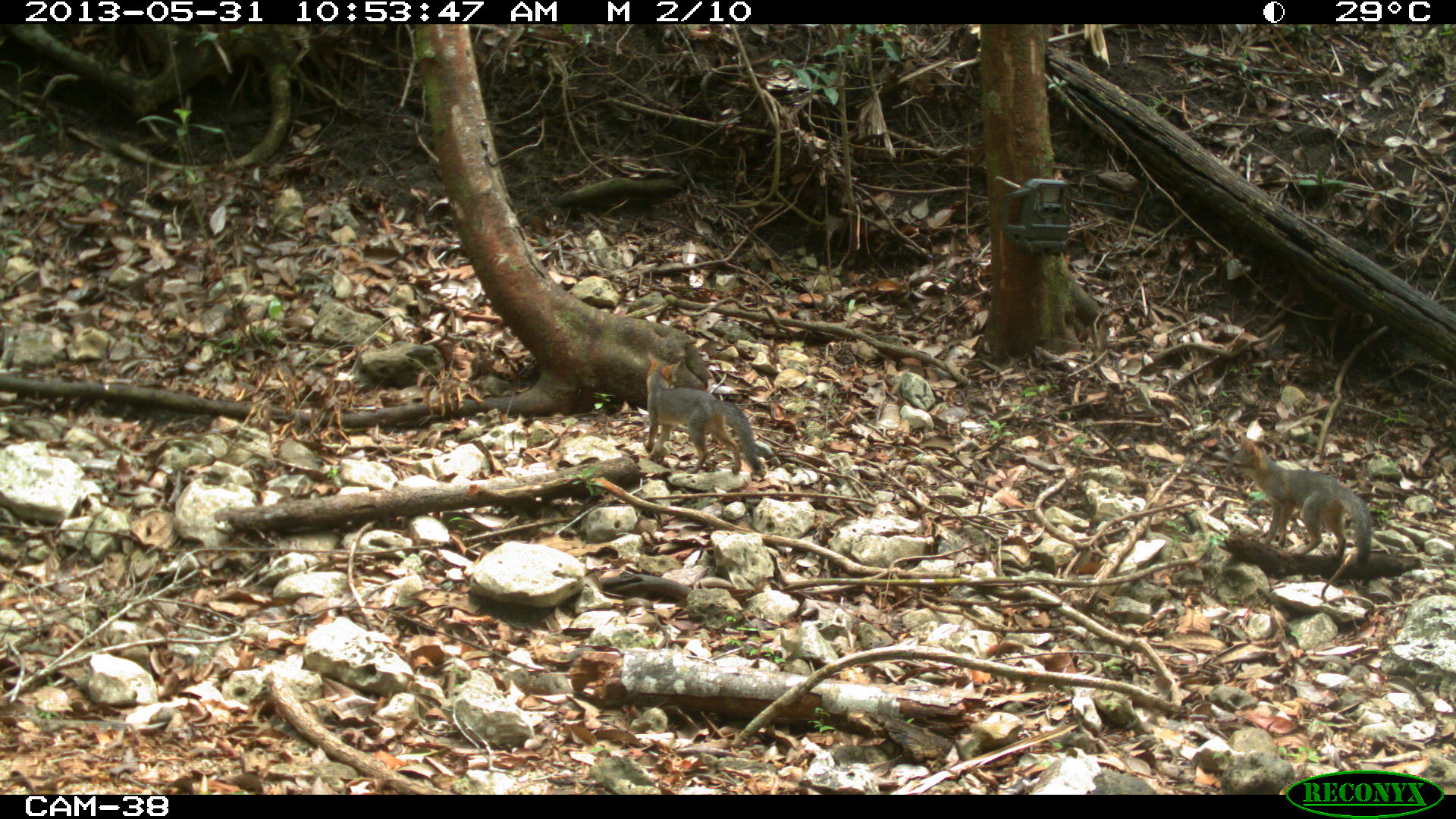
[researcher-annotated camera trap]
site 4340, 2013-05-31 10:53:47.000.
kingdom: Animalia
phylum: Chordata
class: Mammalia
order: Carnivora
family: Canidae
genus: Urocyon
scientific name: Urocyon cinereoargenteus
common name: gray fox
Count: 3.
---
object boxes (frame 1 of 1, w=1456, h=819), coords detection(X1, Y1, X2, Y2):
urocyon cinereoargenteus: detection(1222, 434, 1372, 568); detection(643, 355, 767, 478)